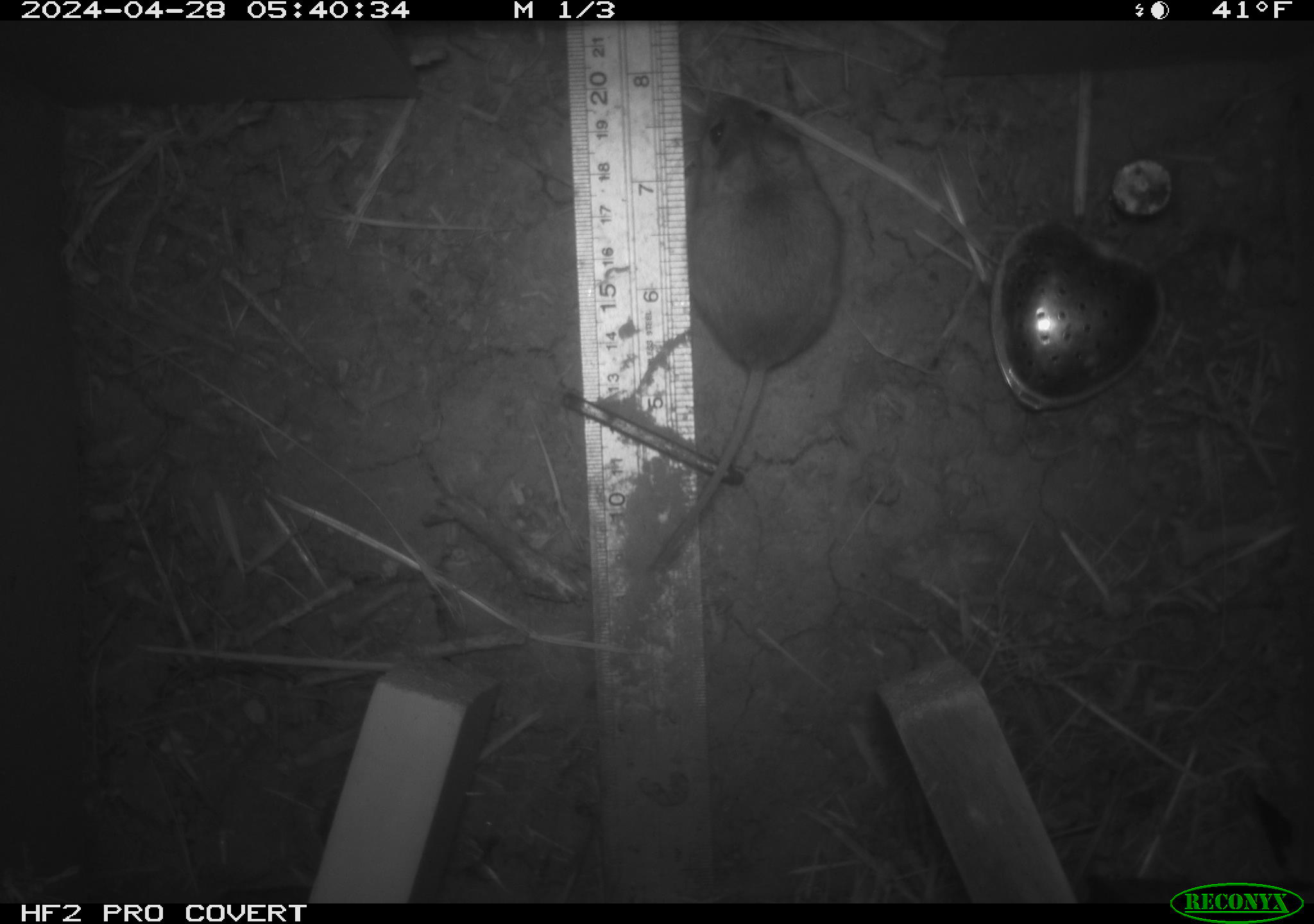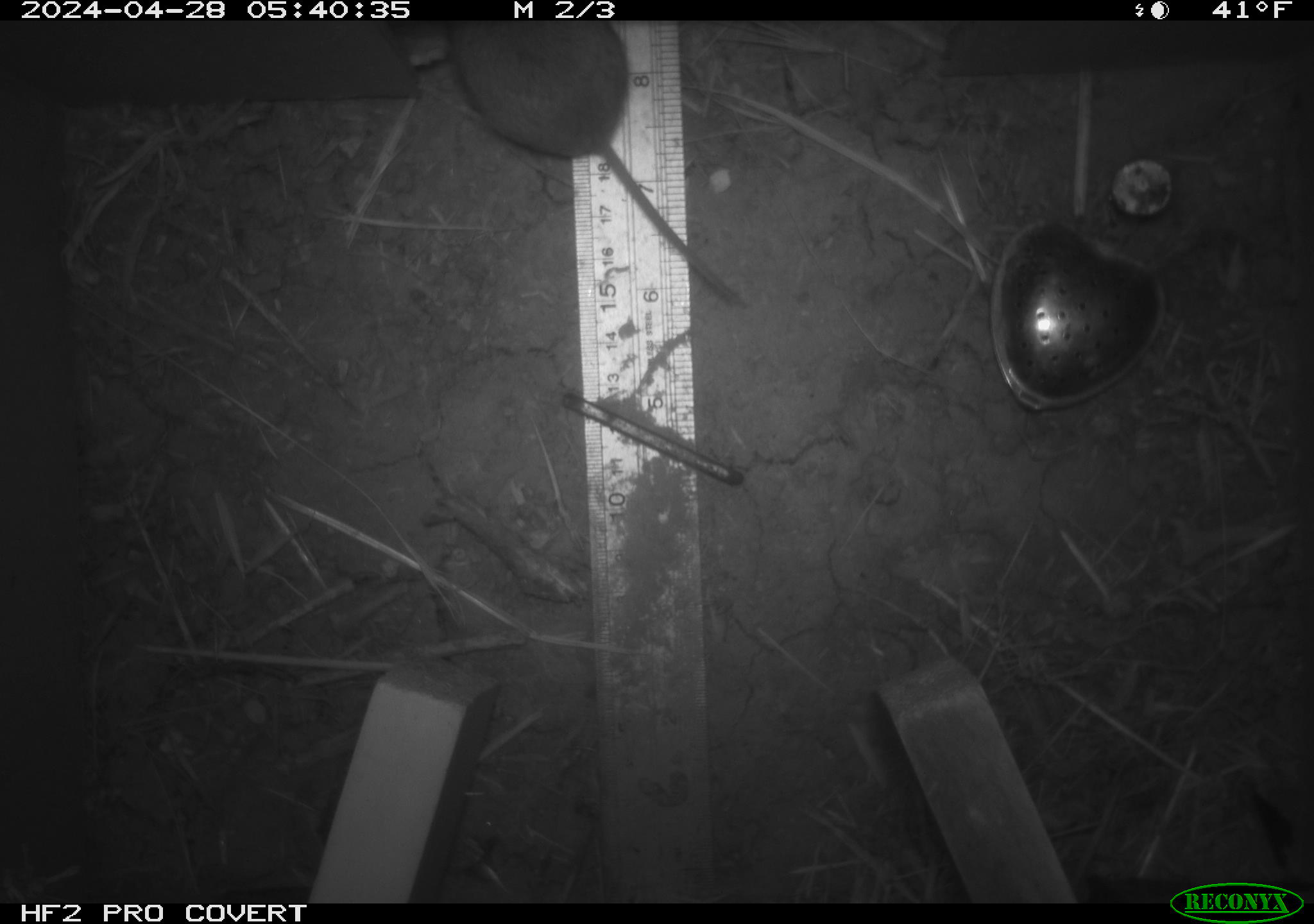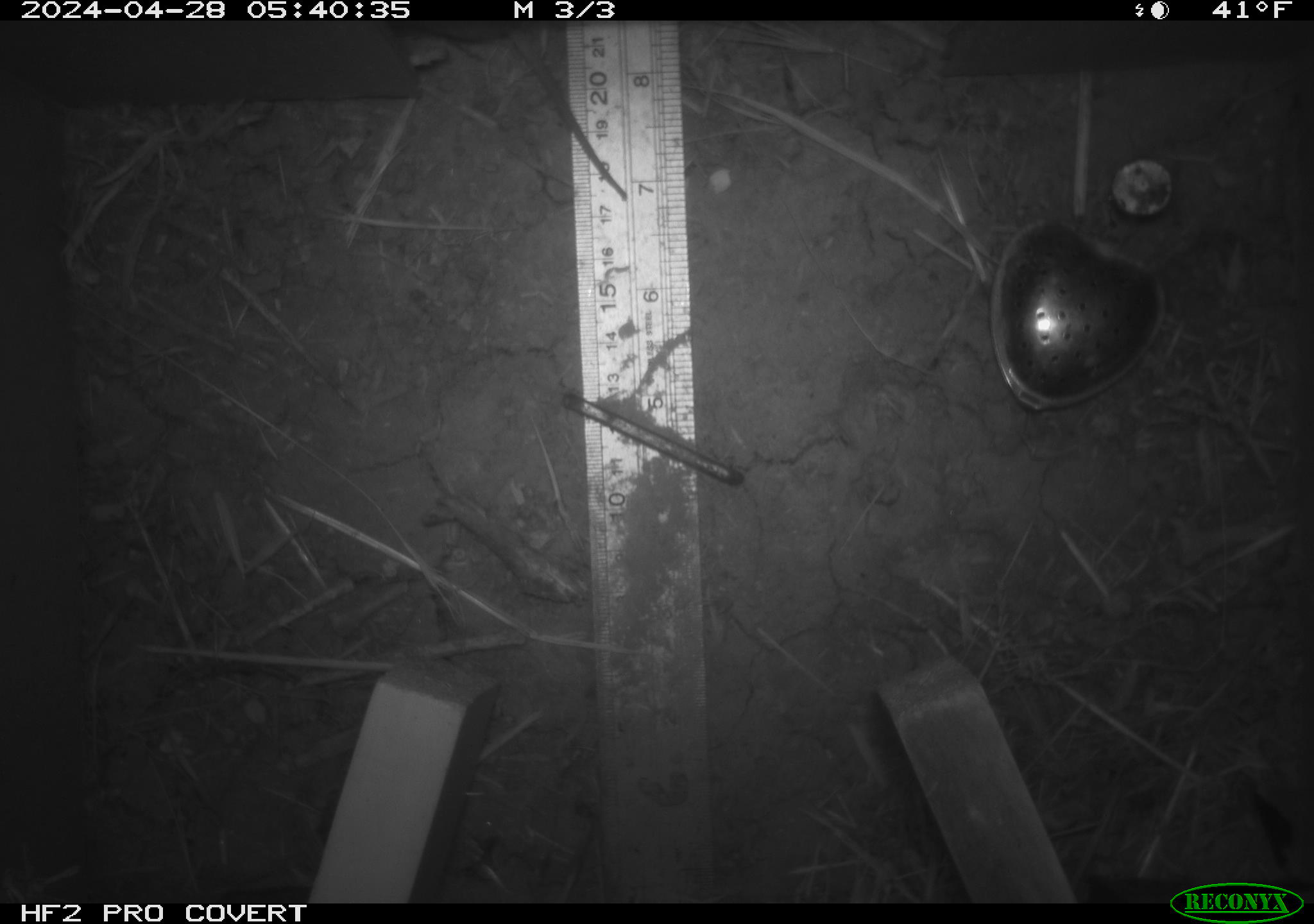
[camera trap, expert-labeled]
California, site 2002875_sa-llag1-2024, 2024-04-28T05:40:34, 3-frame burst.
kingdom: Animalia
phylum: Chordata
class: Mammalia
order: Rodentia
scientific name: Rodentia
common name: mouse species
Mouse species (Rodentia).